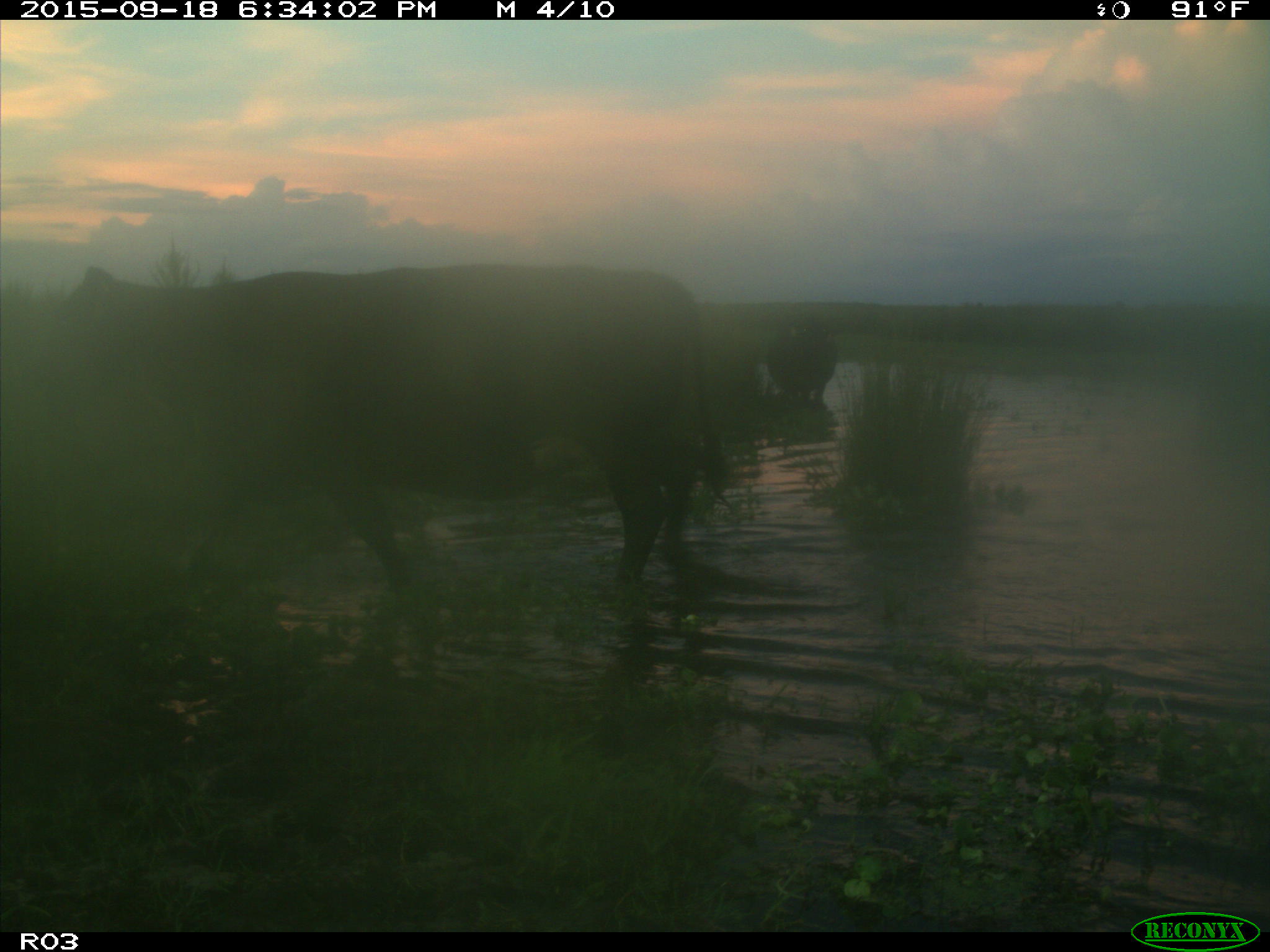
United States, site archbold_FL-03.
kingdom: Animalia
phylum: Chordata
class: Mammalia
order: Artiodactyla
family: Bovidae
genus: Bos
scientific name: Bos taurus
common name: domestic cow